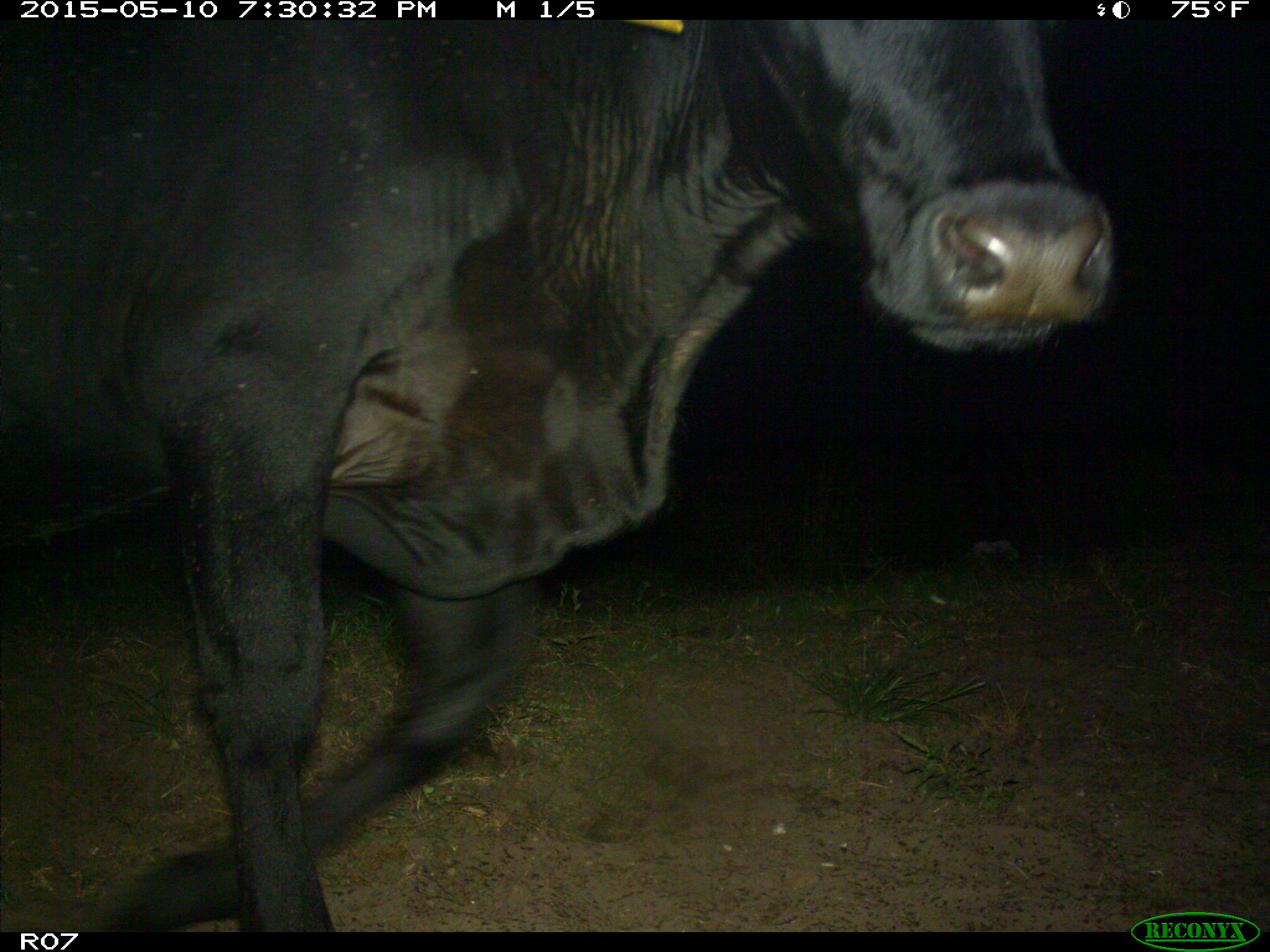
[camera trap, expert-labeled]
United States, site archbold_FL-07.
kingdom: Animalia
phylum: Chordata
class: Mammalia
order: Artiodactyla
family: Bovidae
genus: Bos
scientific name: Bos taurus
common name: domestic cow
Bos taurus (domestic cow).